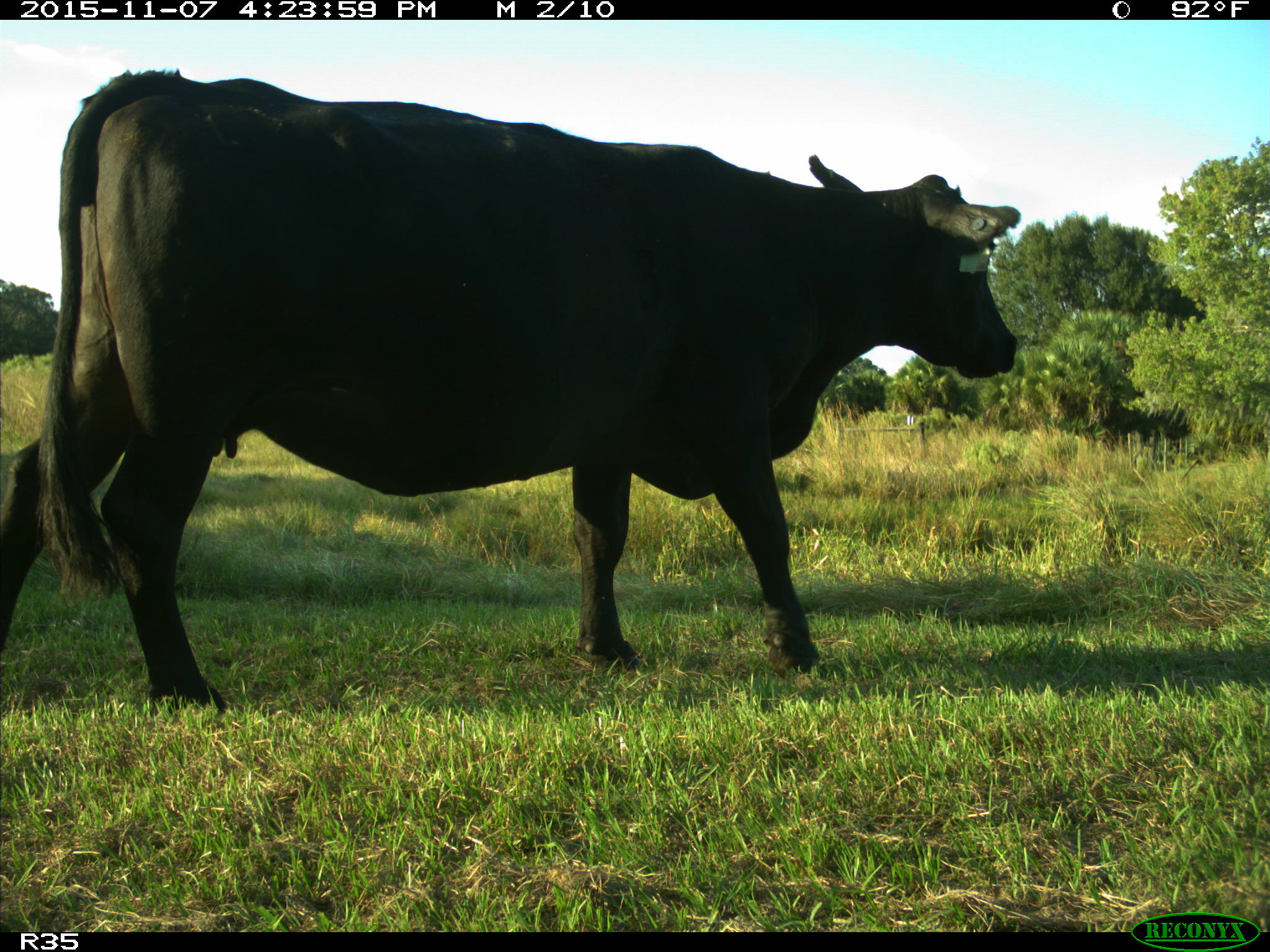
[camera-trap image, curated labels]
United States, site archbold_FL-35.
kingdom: Animalia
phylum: Chordata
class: Mammalia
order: Artiodactyla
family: Bovidae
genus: Bos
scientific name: Bos taurus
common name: domestic cow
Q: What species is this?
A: Bos taurus (domestic cow).